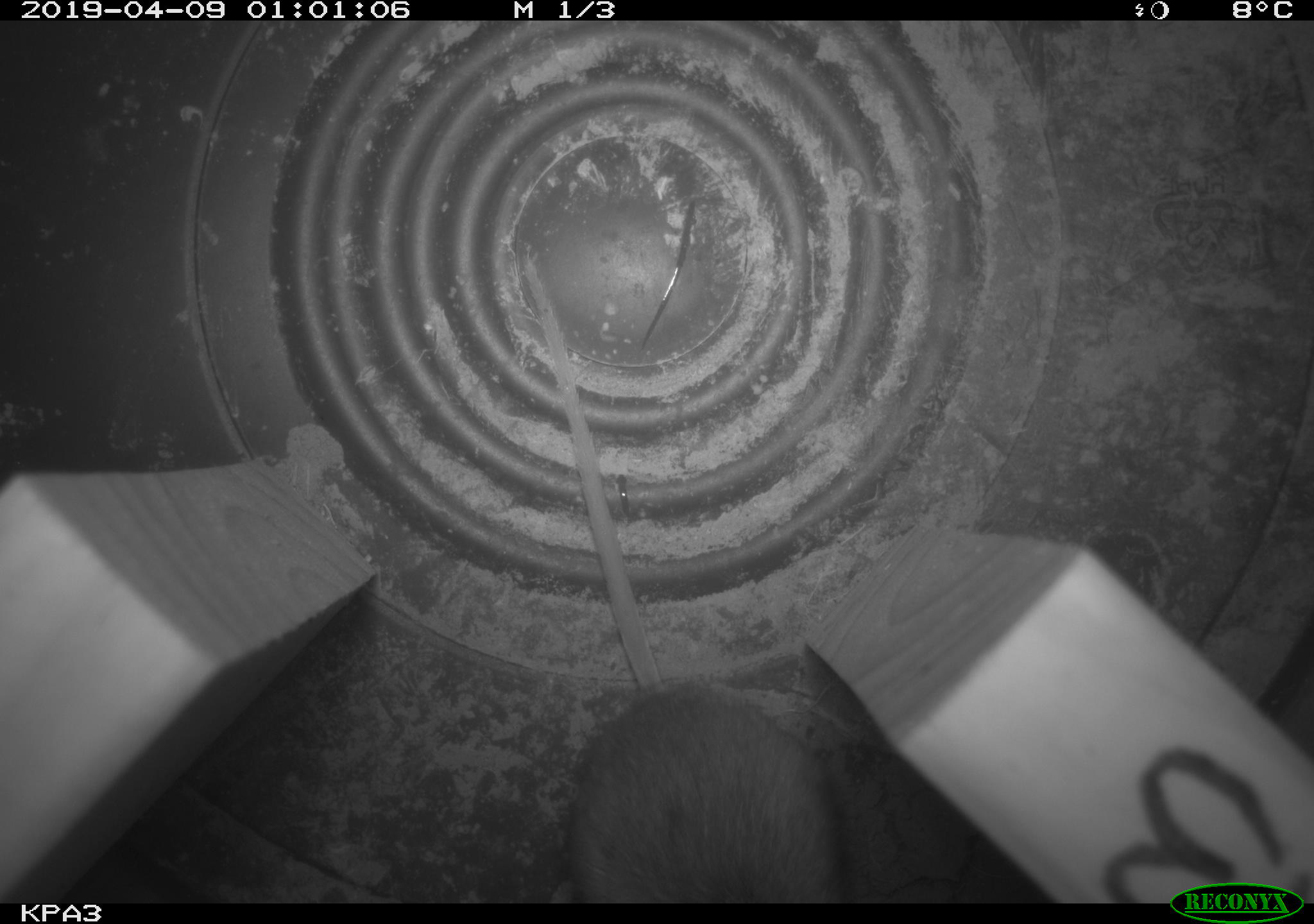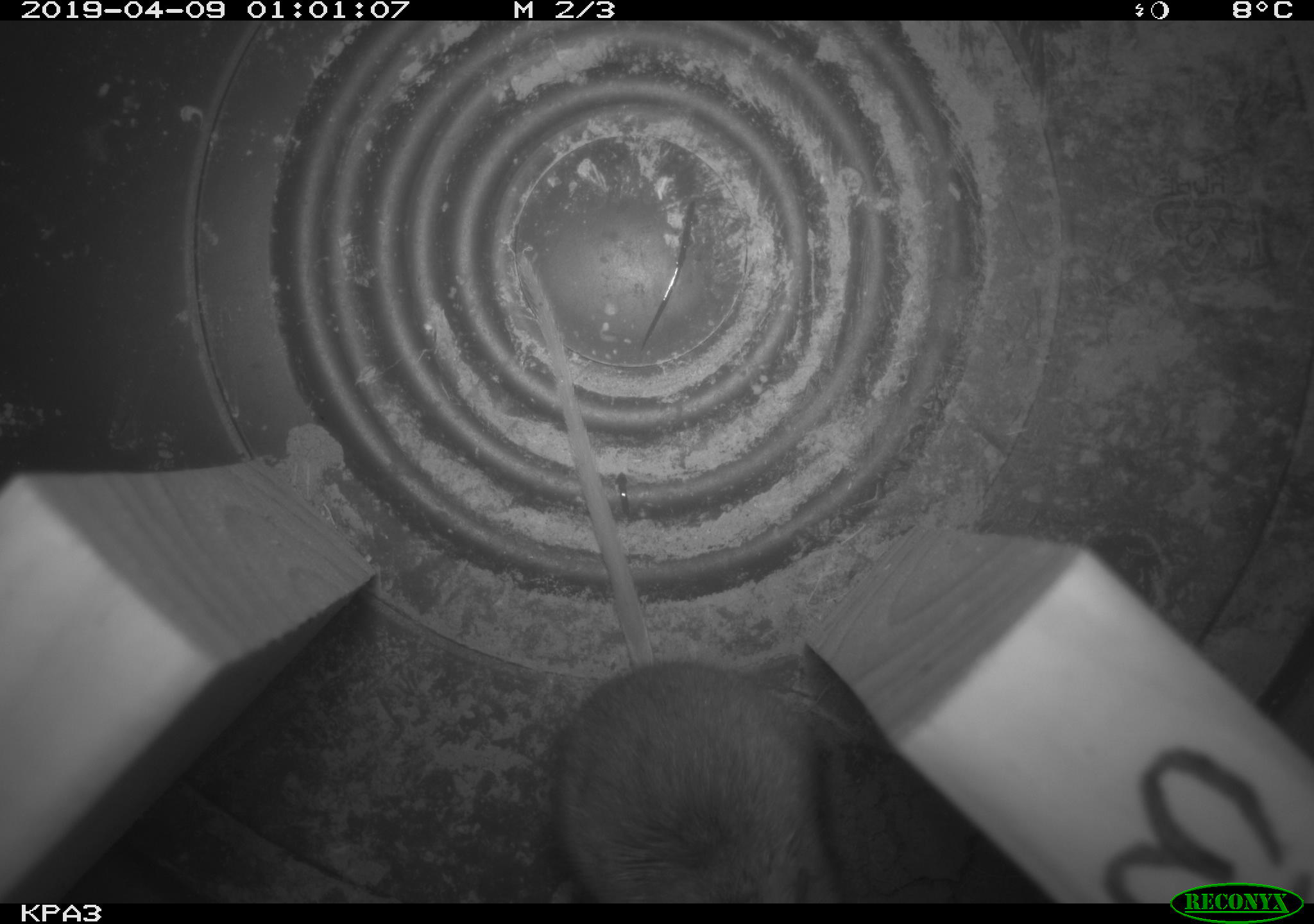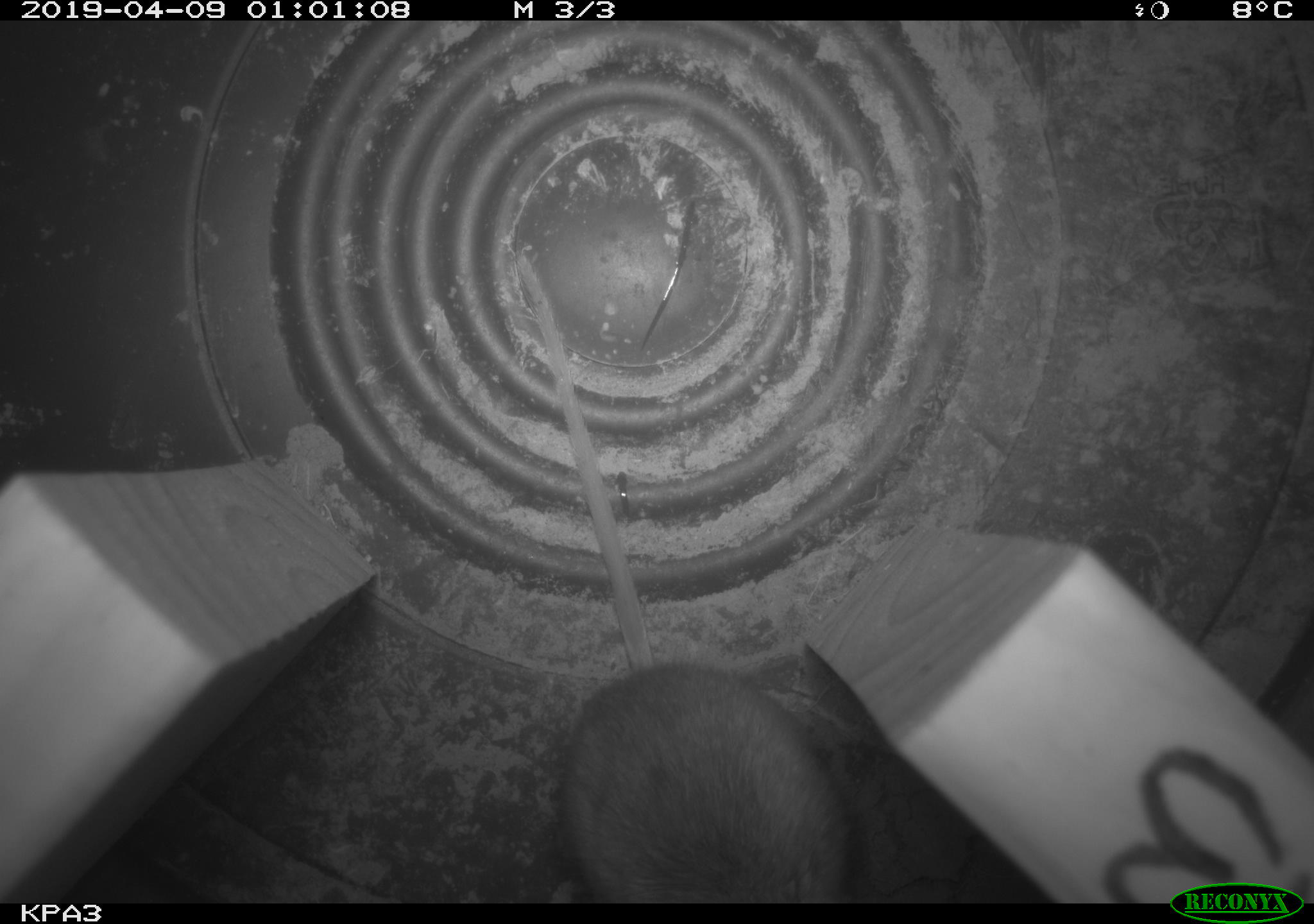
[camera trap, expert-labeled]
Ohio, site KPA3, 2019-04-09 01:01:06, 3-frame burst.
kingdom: Animalia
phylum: Chordata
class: Mammalia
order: Rodentia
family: Cricetidae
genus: Peromyscus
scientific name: Peromyscus leucopus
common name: white-footed mouse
White-footed mouse (Peromyscus leucopus).